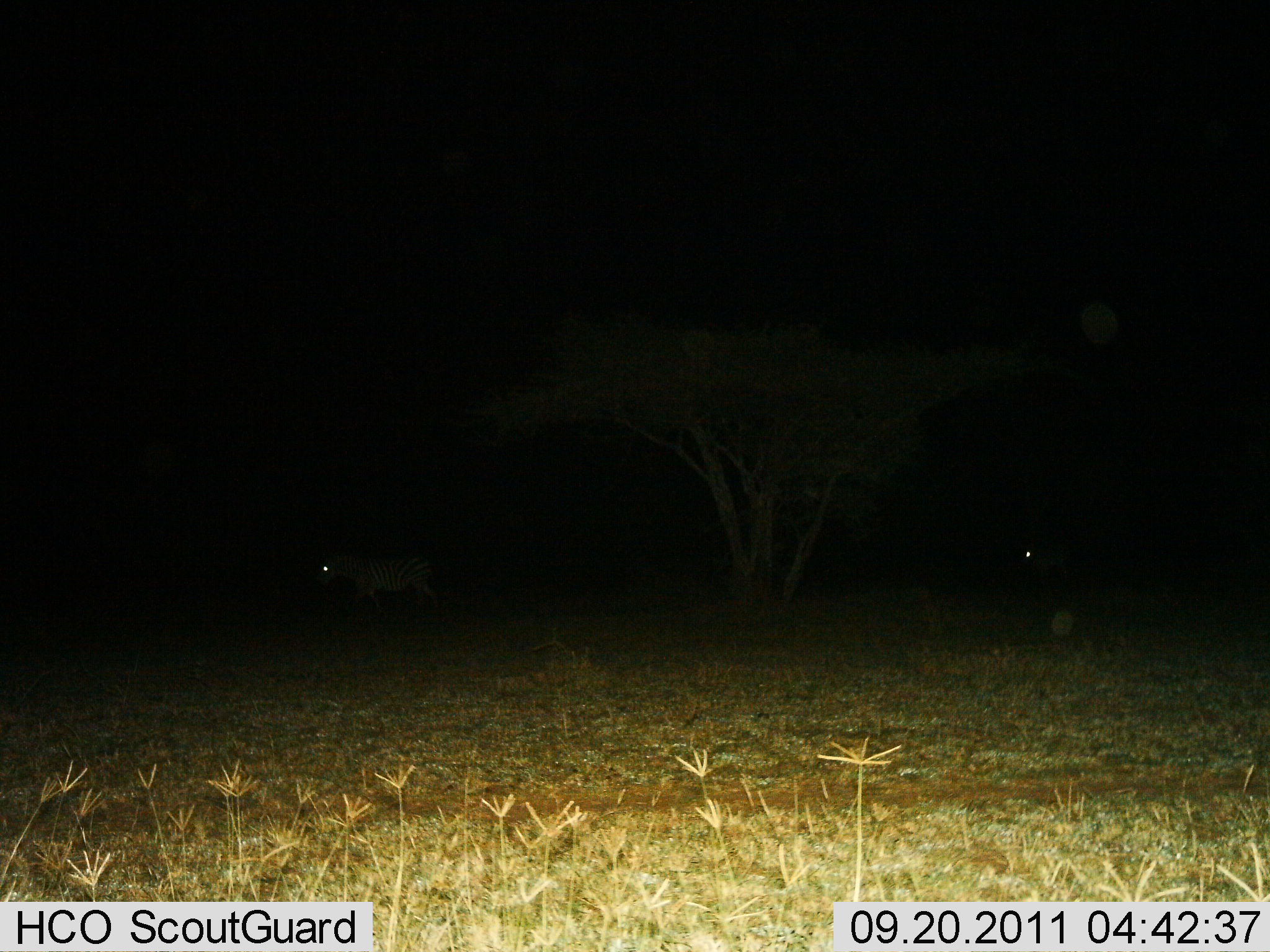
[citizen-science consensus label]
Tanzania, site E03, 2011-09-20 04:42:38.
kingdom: Animalia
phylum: Chordata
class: Mammalia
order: Perissodactyla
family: Equidae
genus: Equus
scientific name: Equus quagga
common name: plains zebra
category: zebra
Zebra (plains zebra) (Equus quagga), count 2. Behavior (volunteer vote fractions): standing 57%, resting 0%, moving 43%, interacting 0%. Young present (vote fraction): 0%. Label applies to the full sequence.